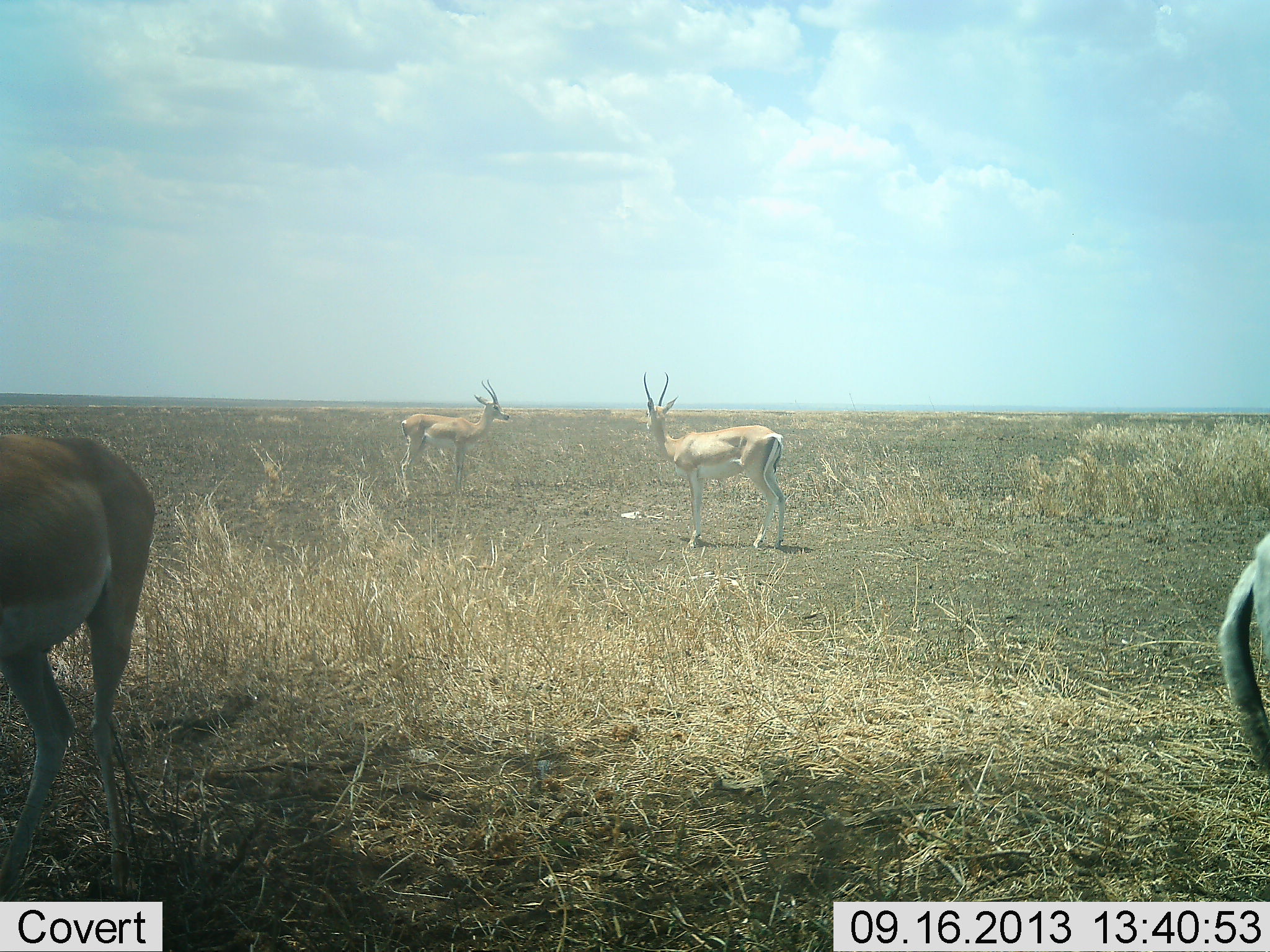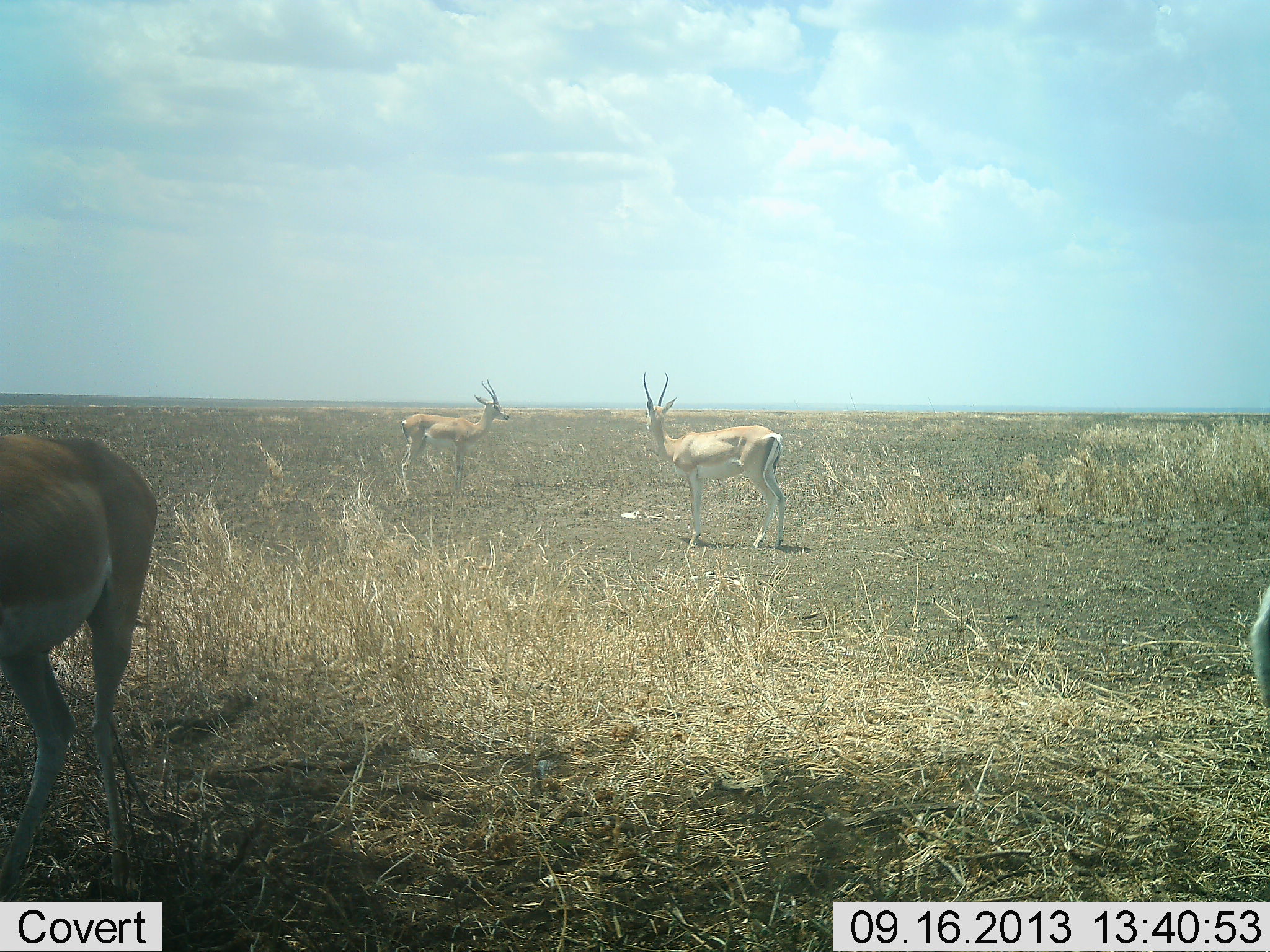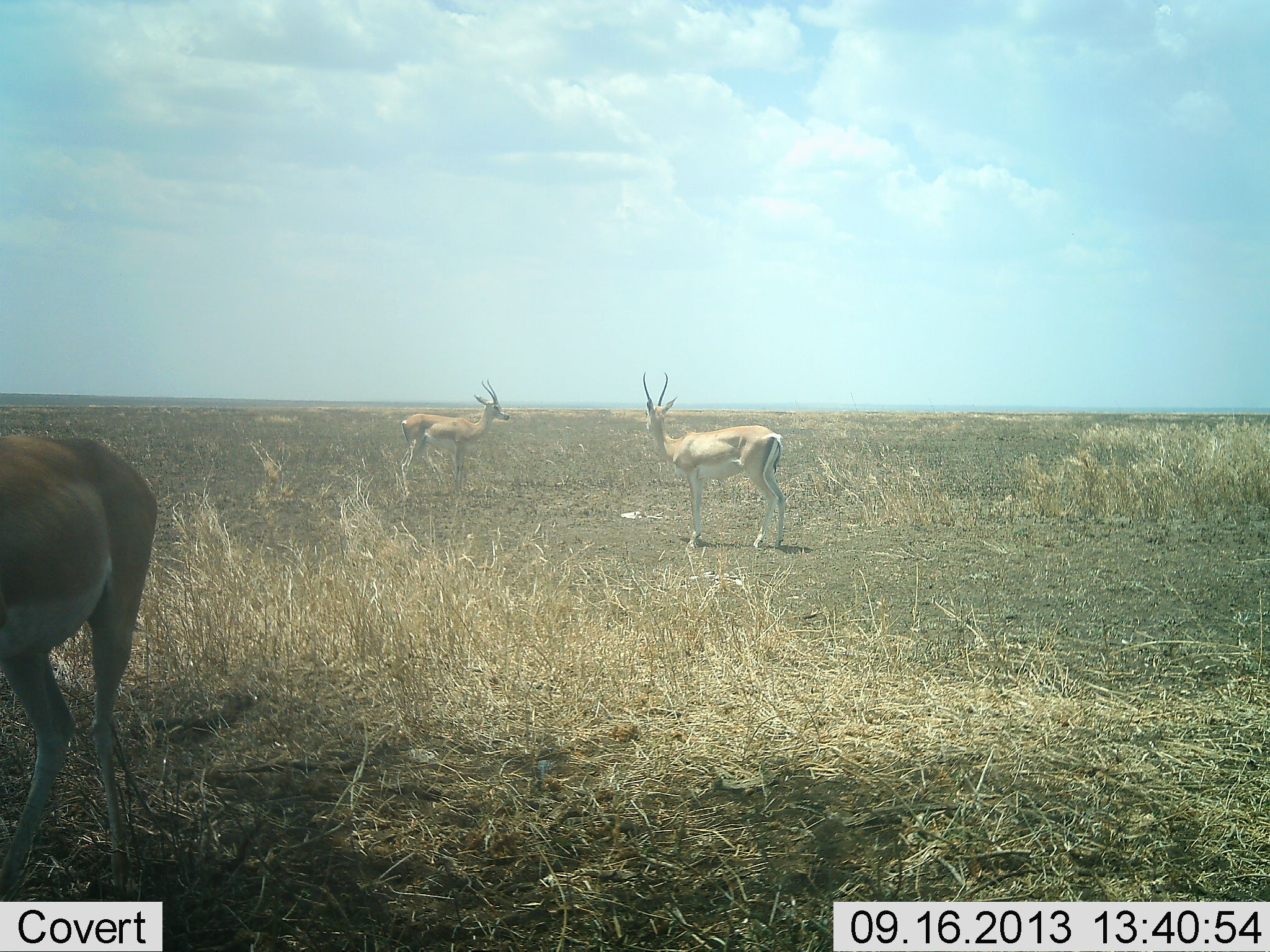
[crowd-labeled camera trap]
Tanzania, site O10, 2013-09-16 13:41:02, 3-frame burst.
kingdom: Animalia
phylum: Chordata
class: Mammalia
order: Artiodactyla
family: Bovidae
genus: Nanger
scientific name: Nanger granti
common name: grant's gazelle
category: gazellegrants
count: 4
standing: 100%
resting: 0%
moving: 20%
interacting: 10%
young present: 0%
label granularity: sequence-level